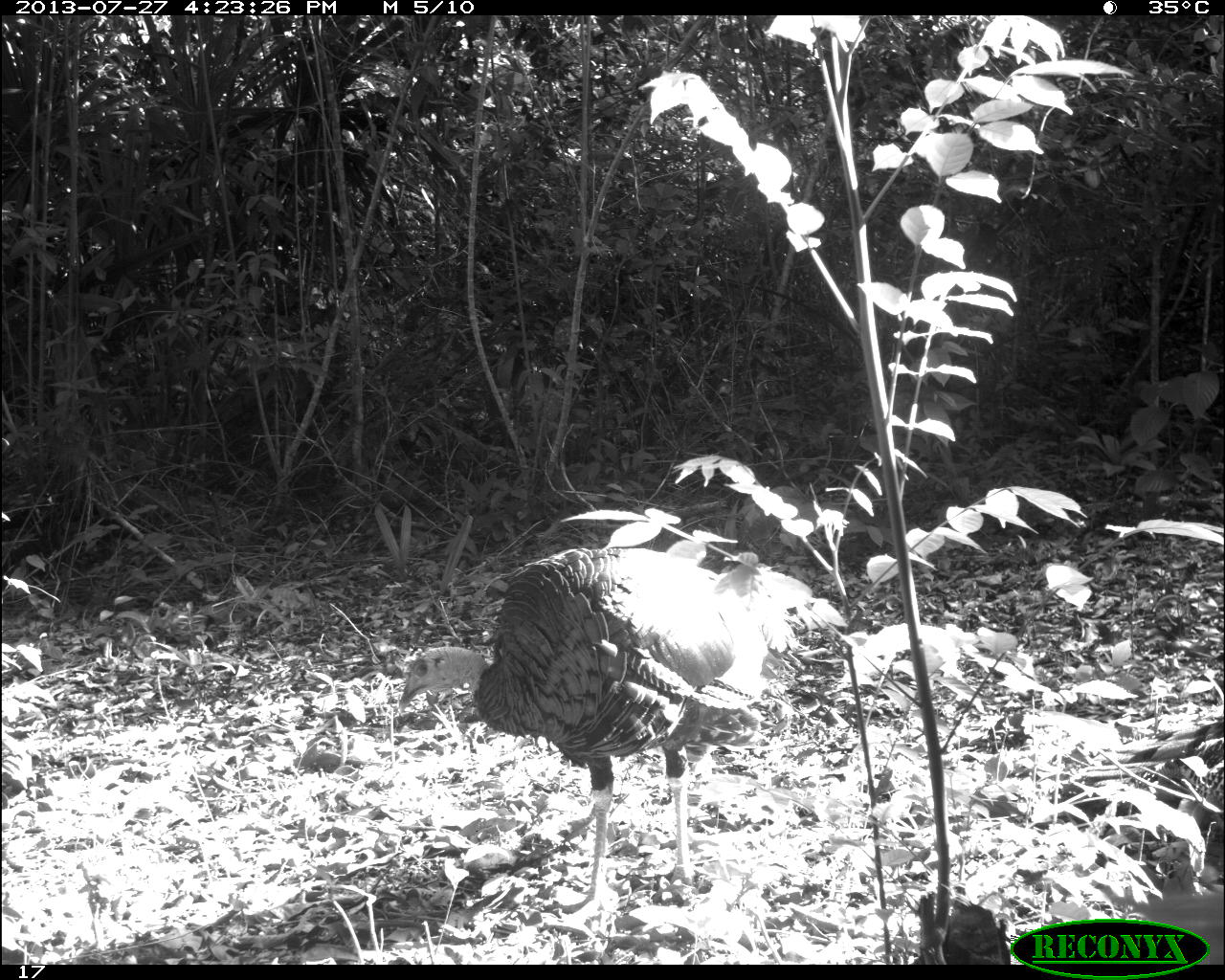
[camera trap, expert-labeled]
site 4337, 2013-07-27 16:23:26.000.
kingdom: Animalia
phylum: Chordata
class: Aves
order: Galliformes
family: Phasianidae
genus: Meleagris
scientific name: Meleagris ocellata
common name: ocellated turkey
Meleagris ocellata (ocellated turkey), count 1, sex male.